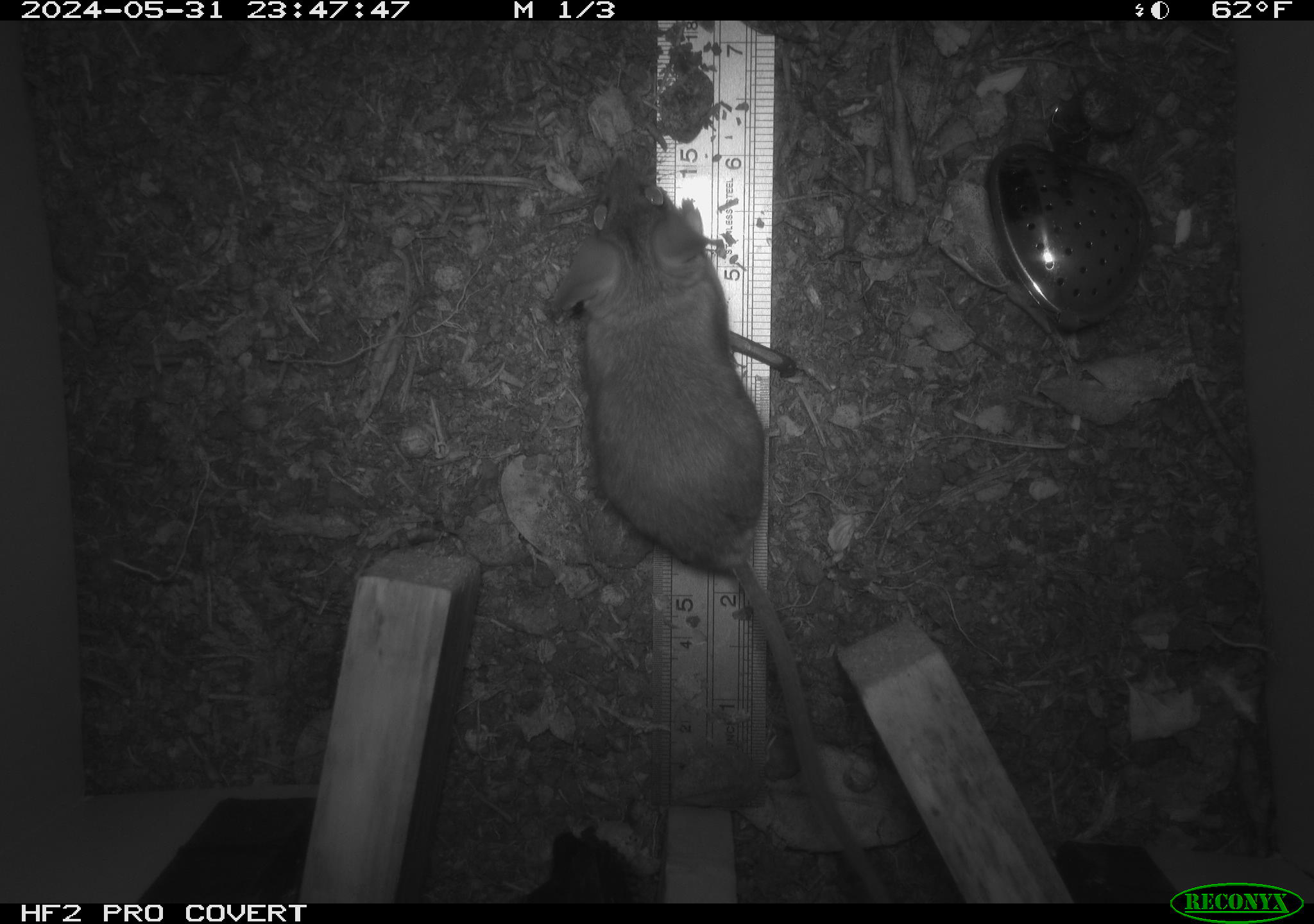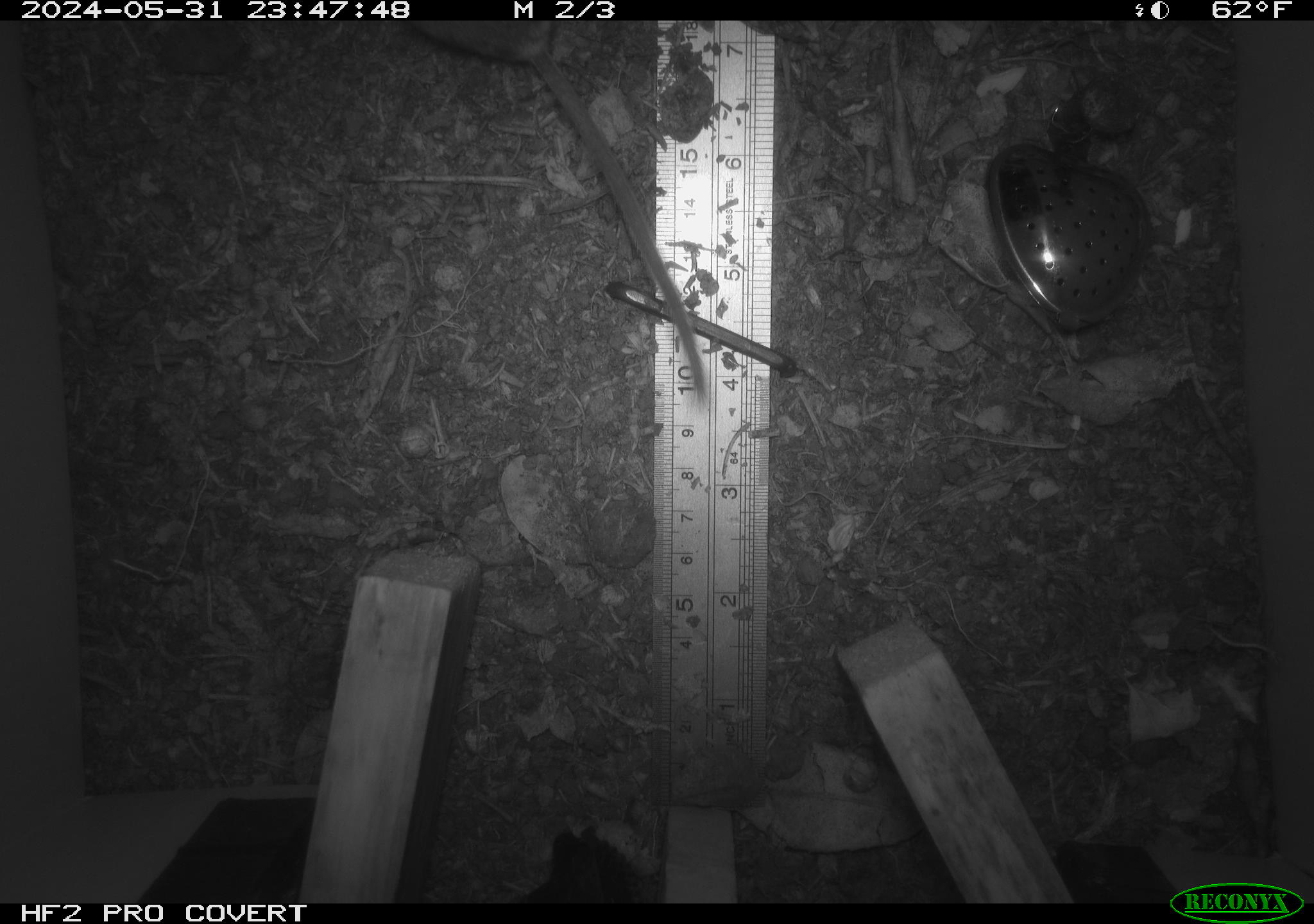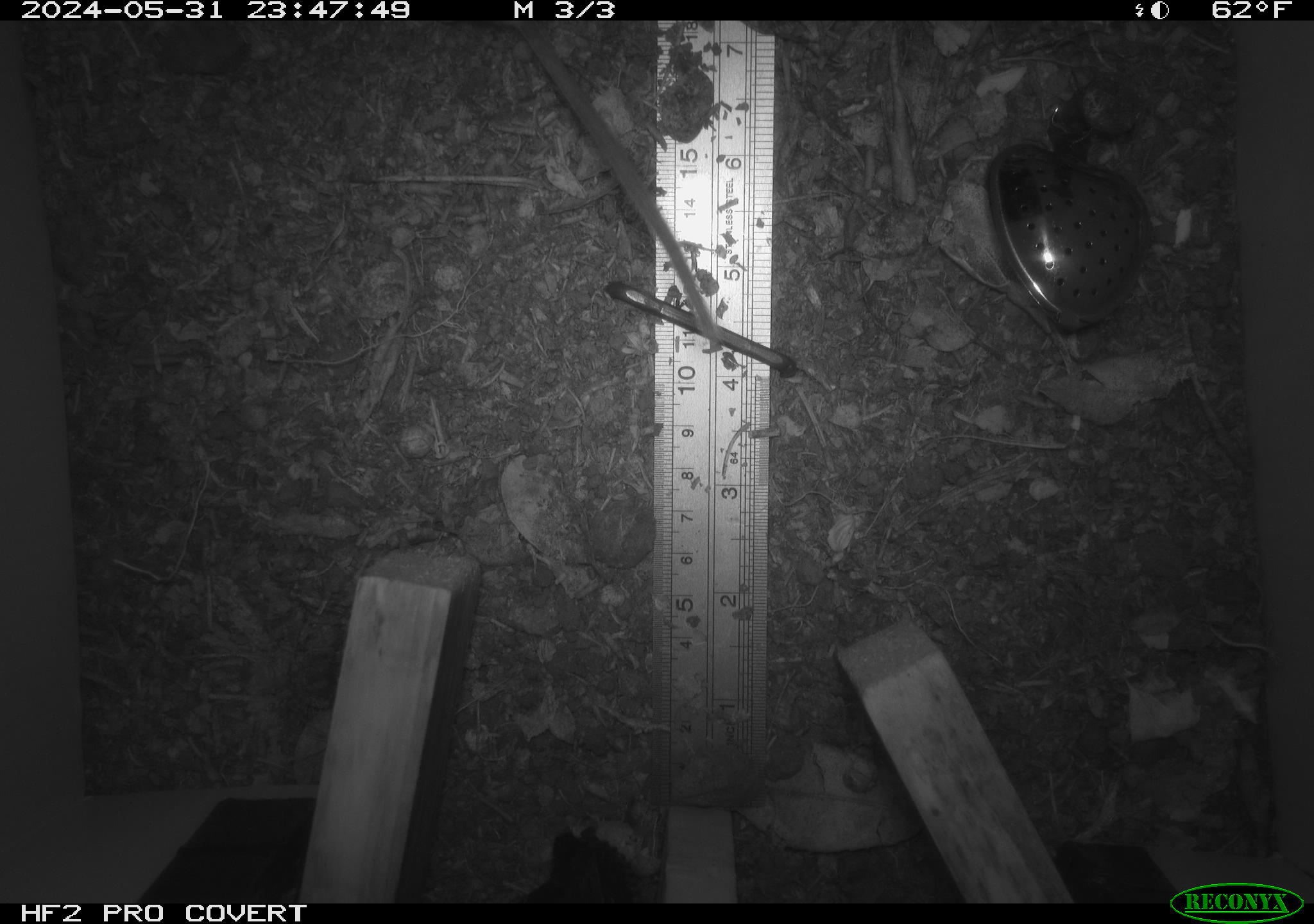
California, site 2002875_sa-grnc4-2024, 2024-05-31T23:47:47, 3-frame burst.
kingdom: Animalia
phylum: Chordata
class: Mammalia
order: Rodentia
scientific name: Rodentia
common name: rodent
Rodent (Rodentia).